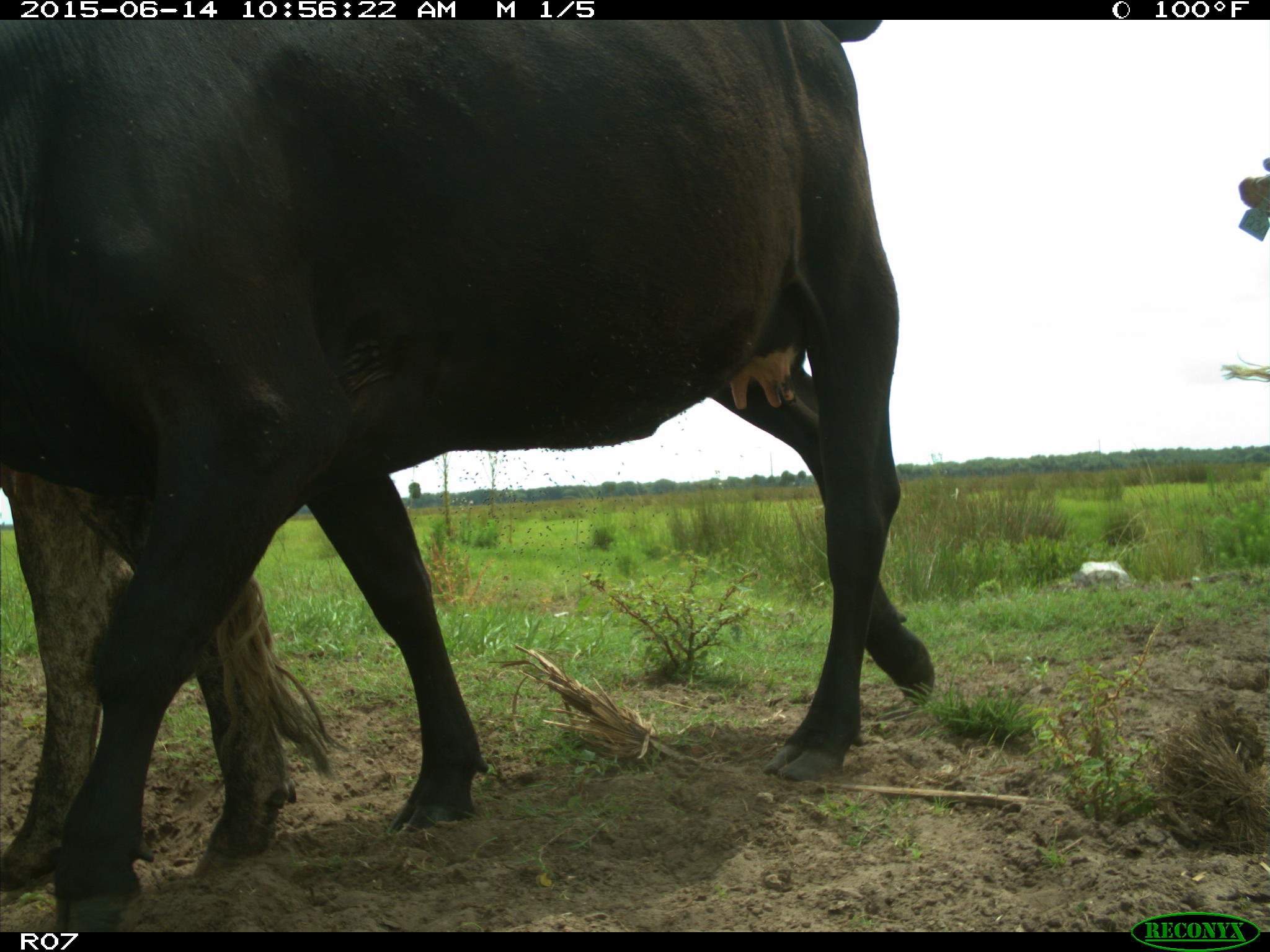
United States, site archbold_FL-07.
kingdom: Animalia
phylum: Chordata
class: Mammalia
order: Artiodactyla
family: Bovidae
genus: Bos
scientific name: Bos taurus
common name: domestic cow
Bos taurus (domestic cow).